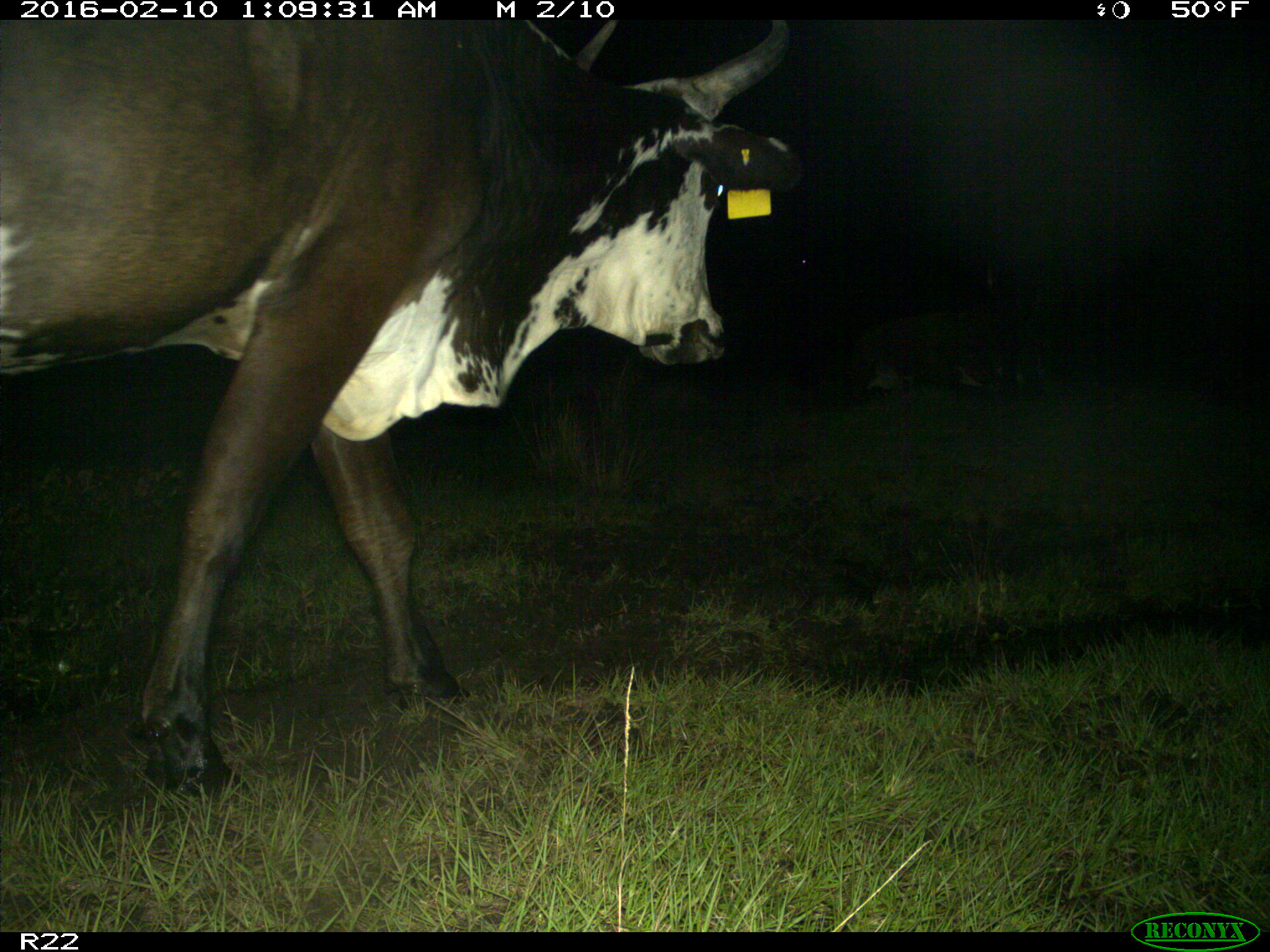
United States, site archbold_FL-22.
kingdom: Animalia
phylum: Chordata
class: Mammalia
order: Artiodactyla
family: Bovidae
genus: Bos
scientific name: Bos taurus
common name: domestic cow